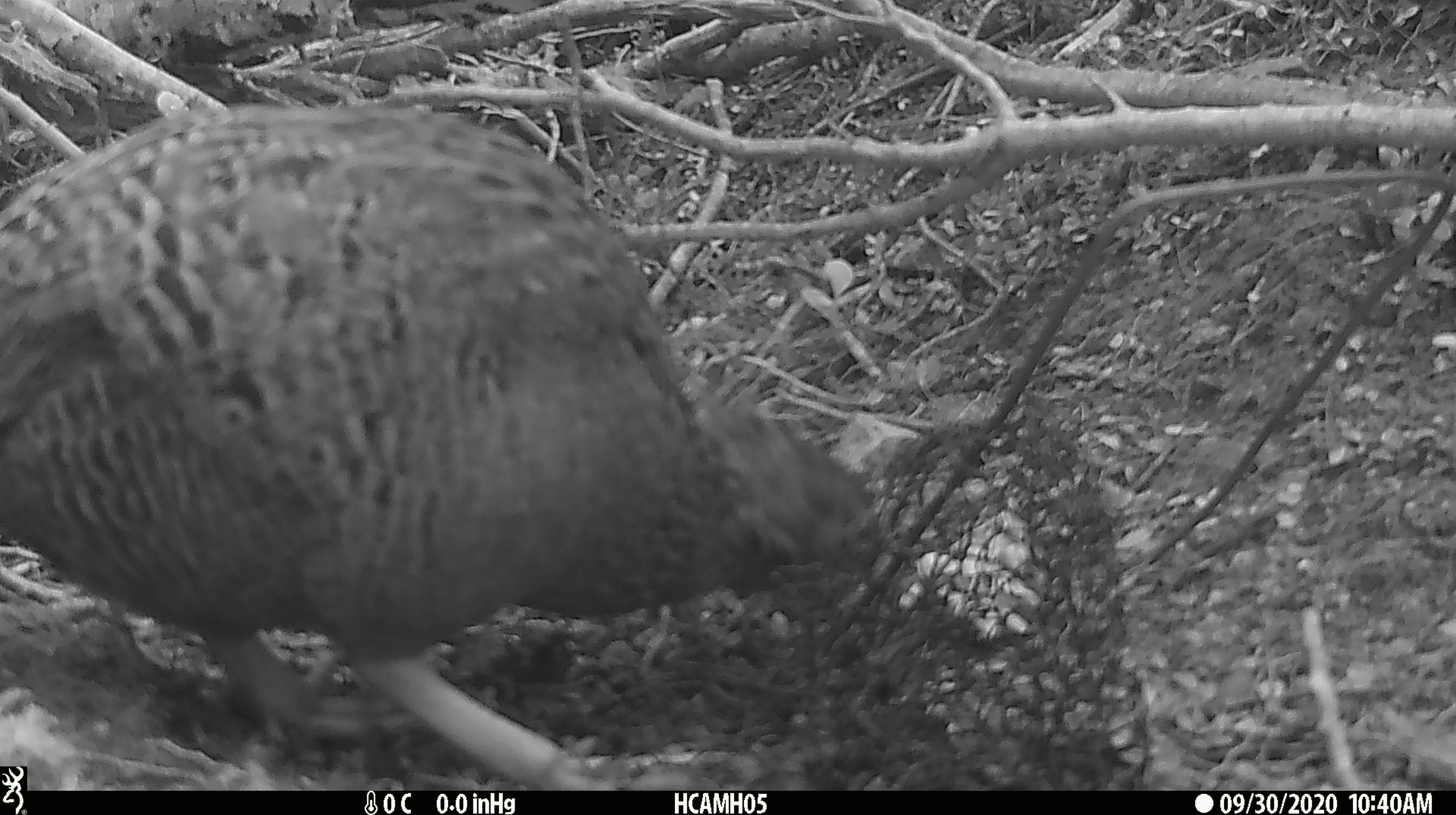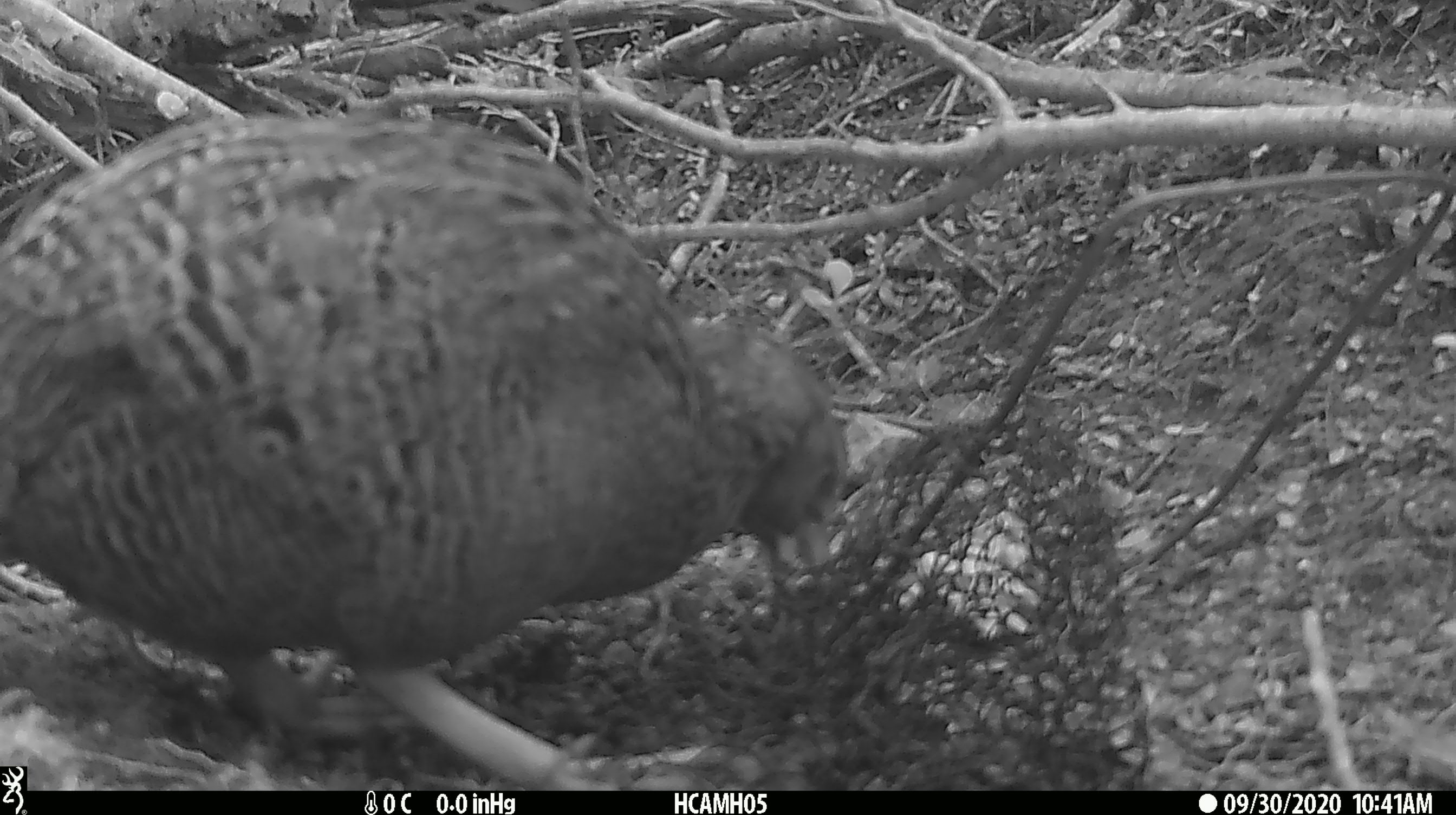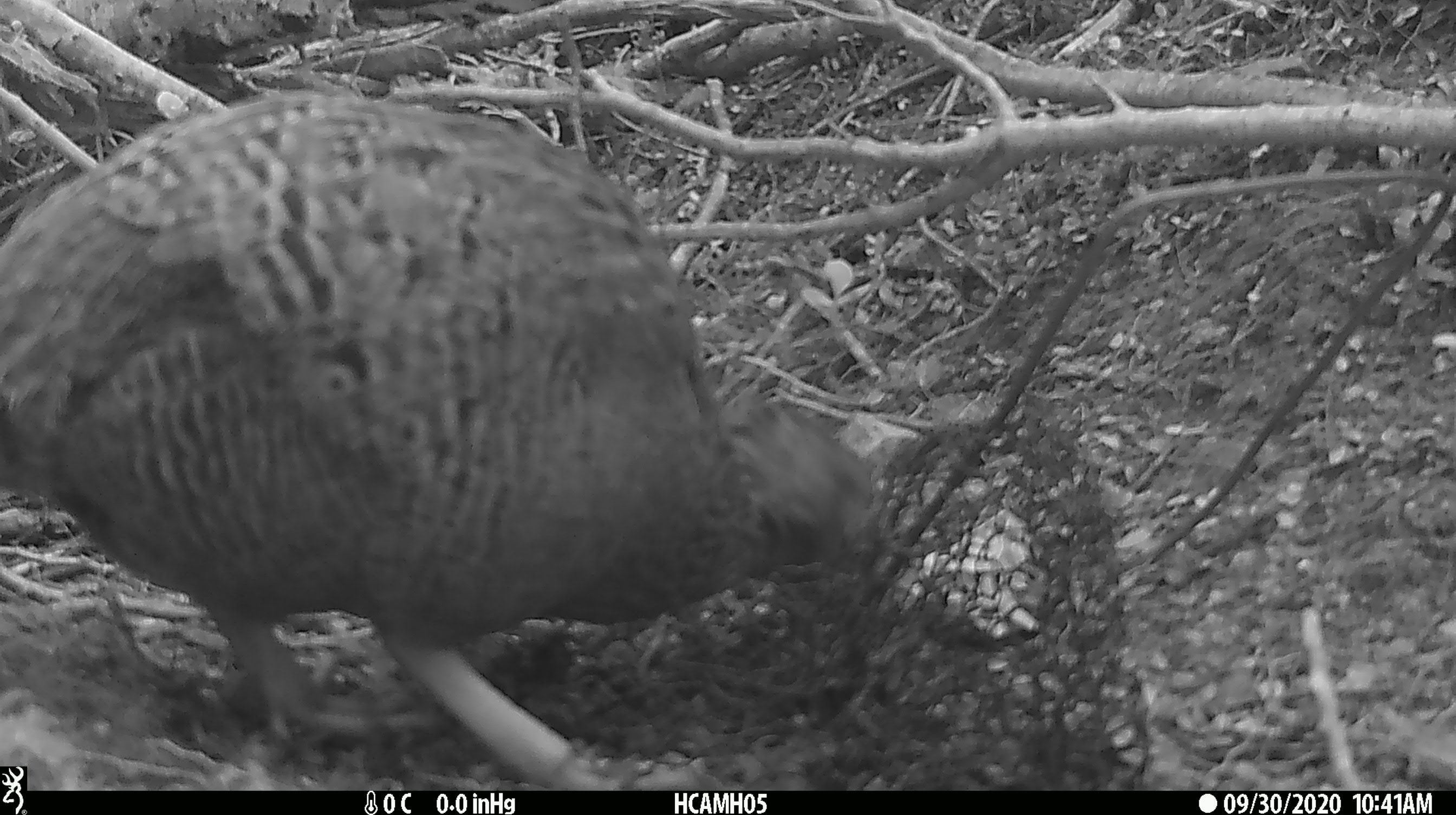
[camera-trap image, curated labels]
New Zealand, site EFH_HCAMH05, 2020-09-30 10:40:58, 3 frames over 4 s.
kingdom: Animalia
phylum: Chordata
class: Aves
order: Gruiformes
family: Rallidae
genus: Gallirallus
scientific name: Gallirallus australis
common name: weka